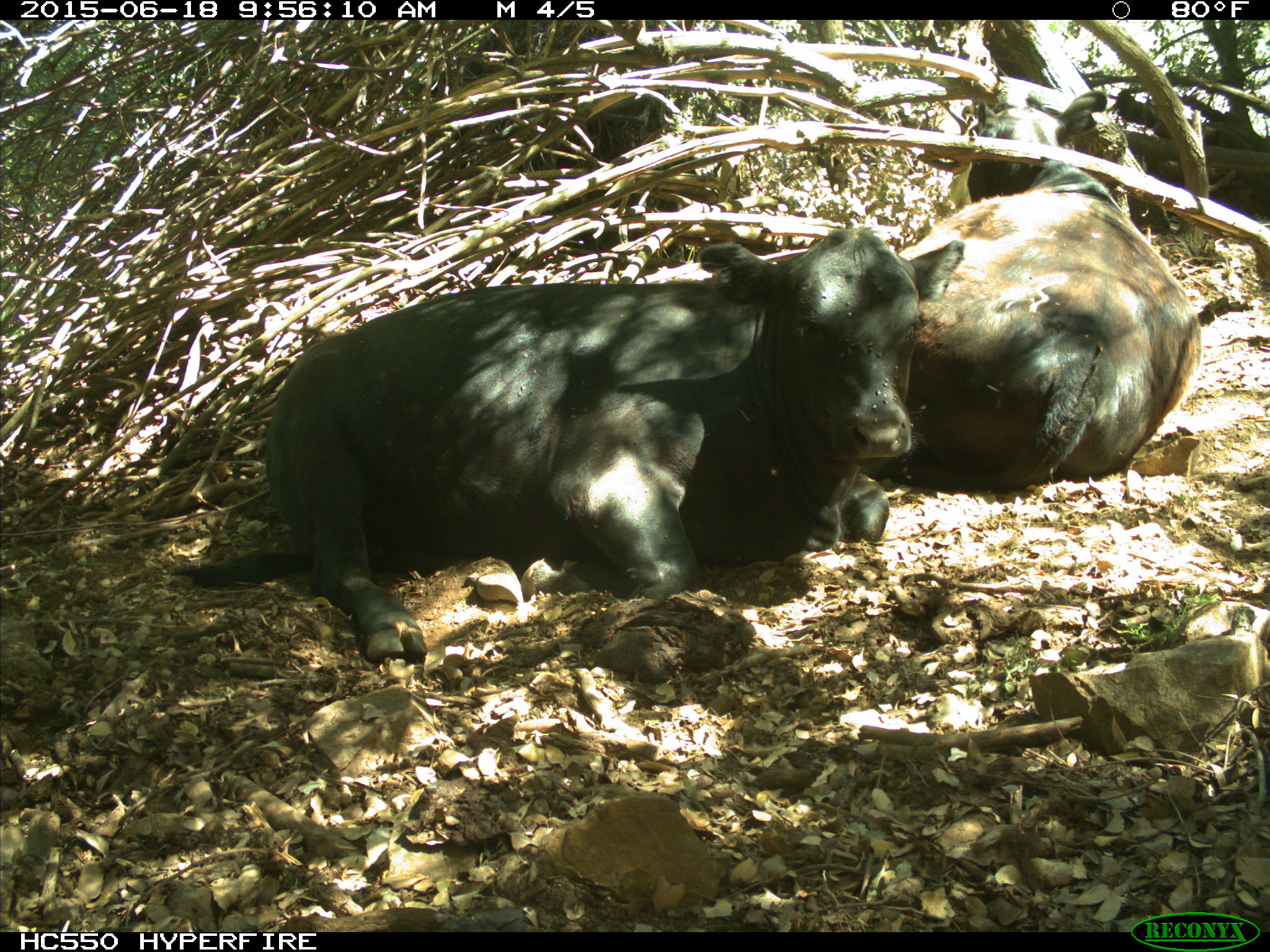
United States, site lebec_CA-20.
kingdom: Animalia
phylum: Chordata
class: Mammalia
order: Artiodactyla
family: Bovidae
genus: Bos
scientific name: Bos taurus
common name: domestic cow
Bos taurus (domestic cow).